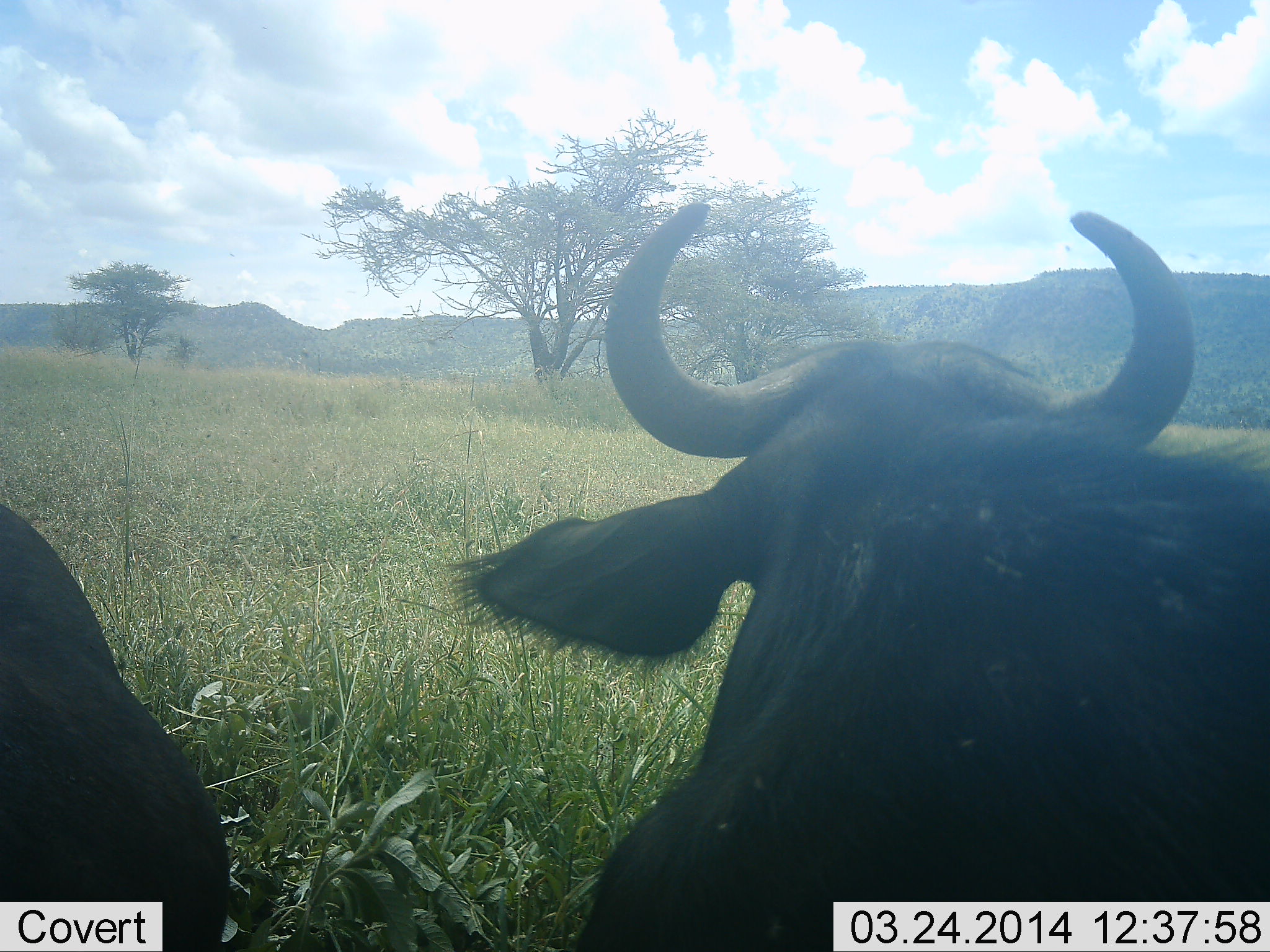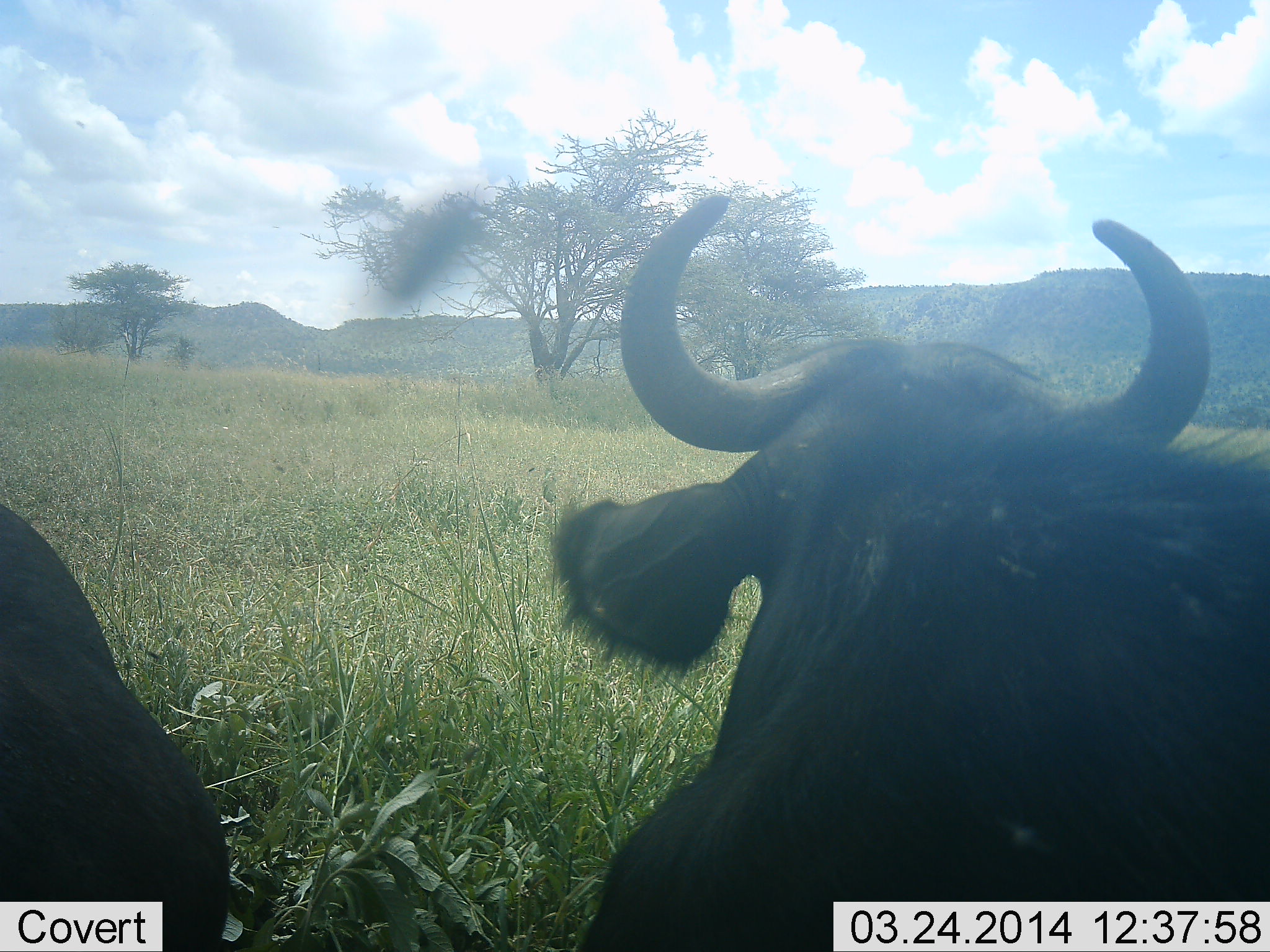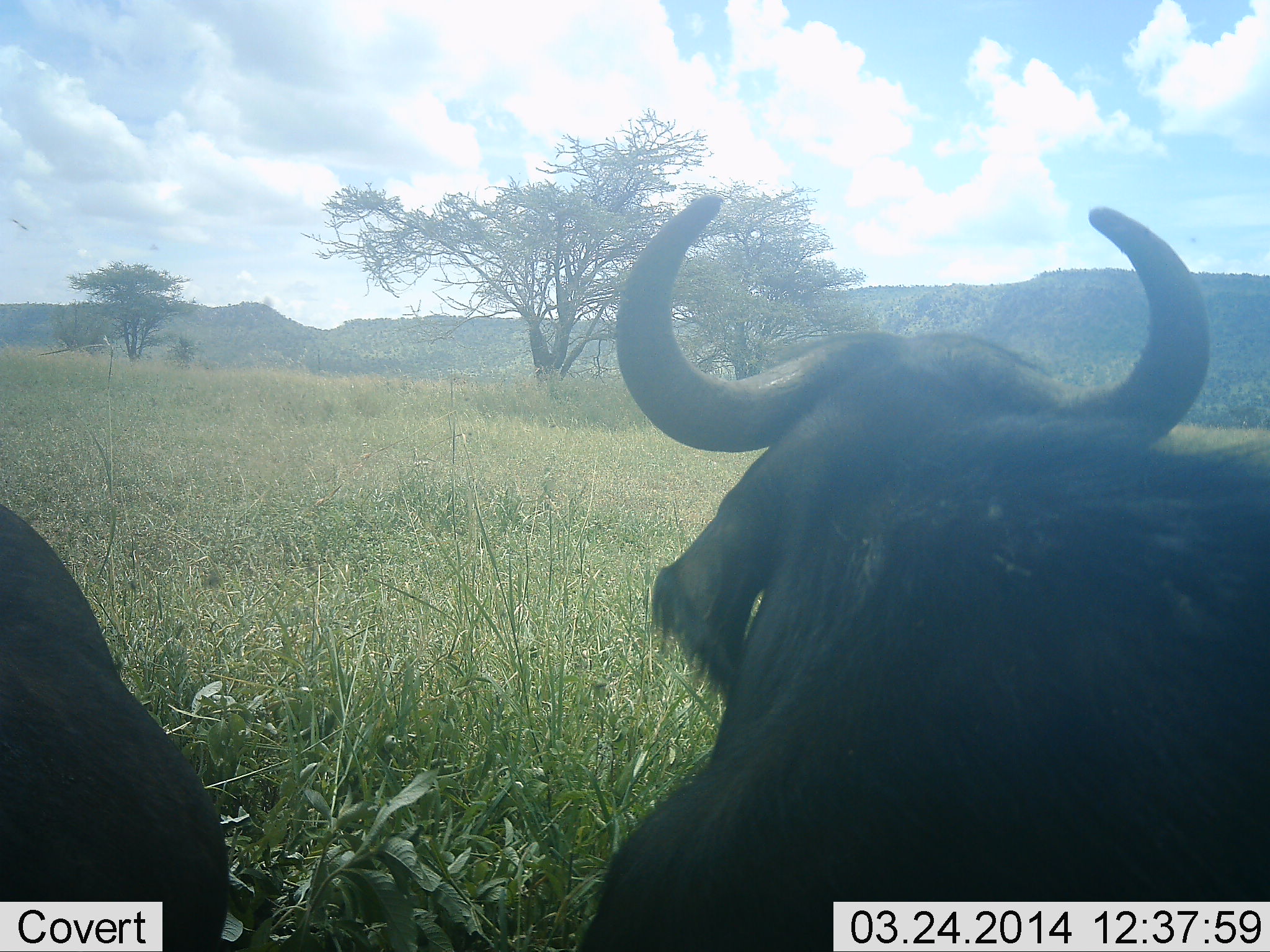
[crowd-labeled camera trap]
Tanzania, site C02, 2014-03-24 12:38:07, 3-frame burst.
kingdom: Animalia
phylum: Chordata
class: Mammalia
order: Artiodactyla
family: Bovidae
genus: Syncerus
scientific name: Syncerus caffer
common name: cape buffalo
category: buffalo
Buffalo (cape buffalo) (Syncerus caffer), count 2. Behavior (volunteer vote fractions): standing 45%, resting 45%, moving 8%, interacting 3%. Young present (vote fraction): 0%. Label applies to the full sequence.